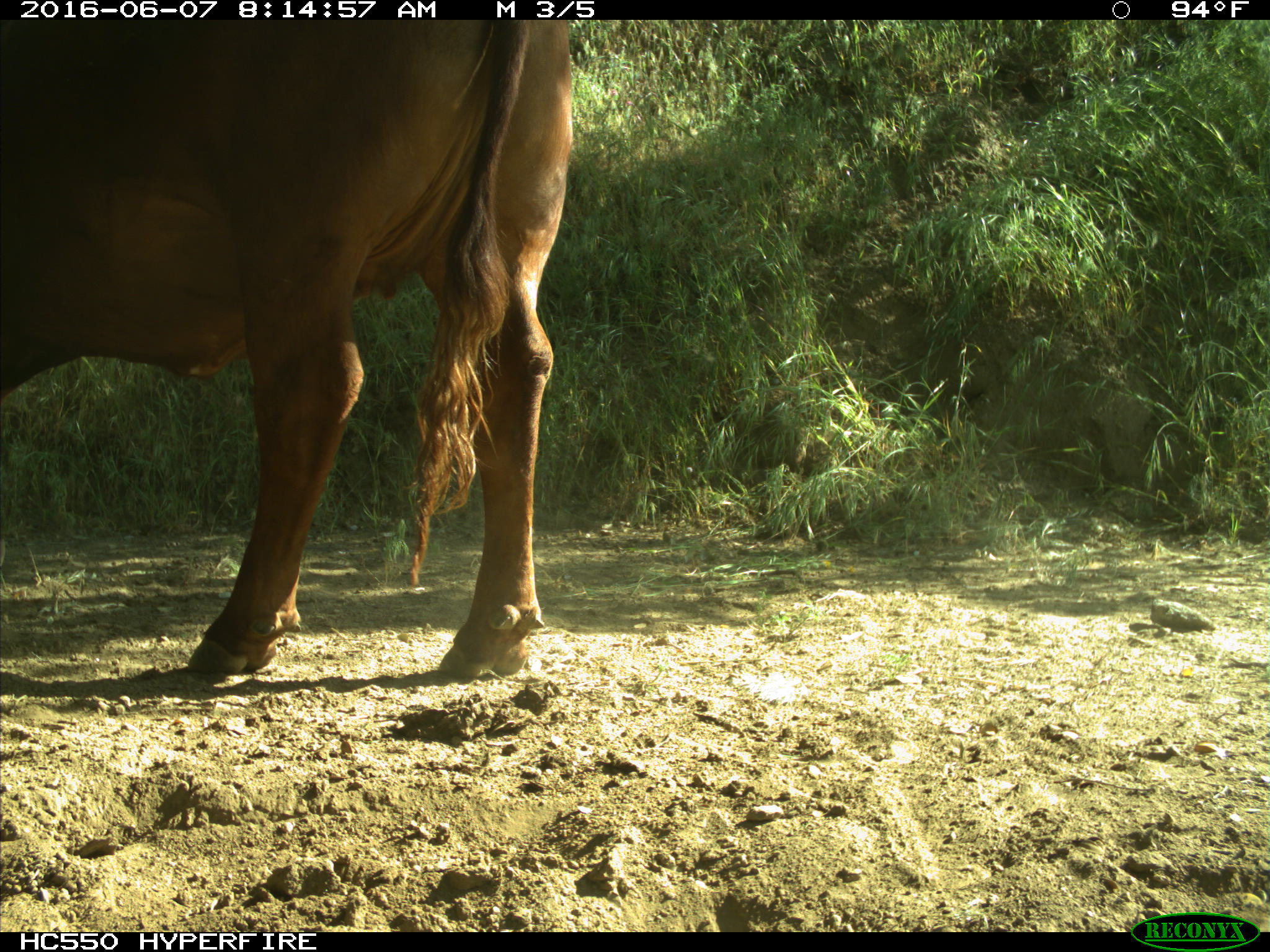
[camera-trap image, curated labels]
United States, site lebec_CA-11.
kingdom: Animalia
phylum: Chordata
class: Mammalia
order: Artiodactyla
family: Bovidae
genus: Bos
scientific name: Bos taurus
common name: domestic cow